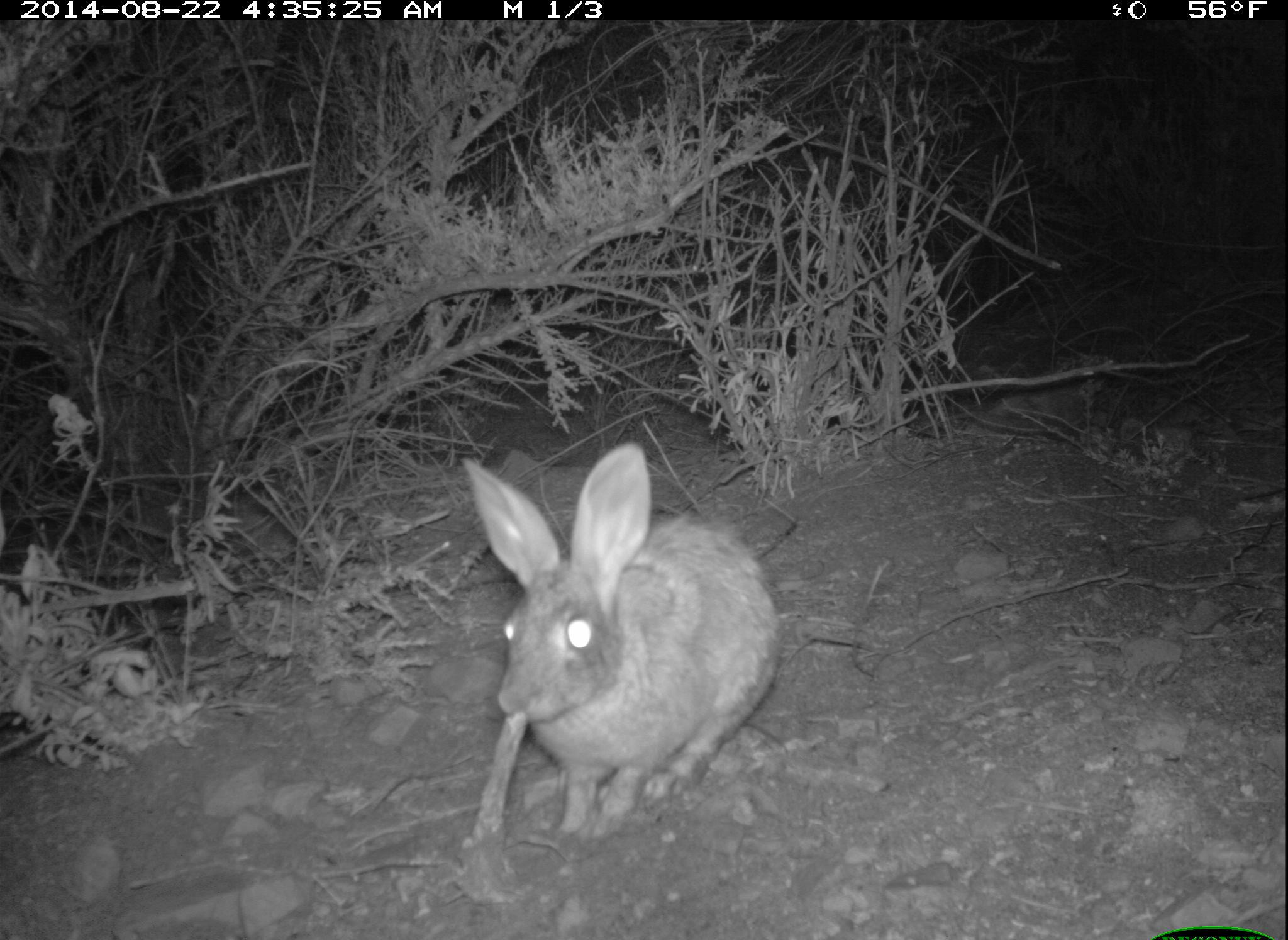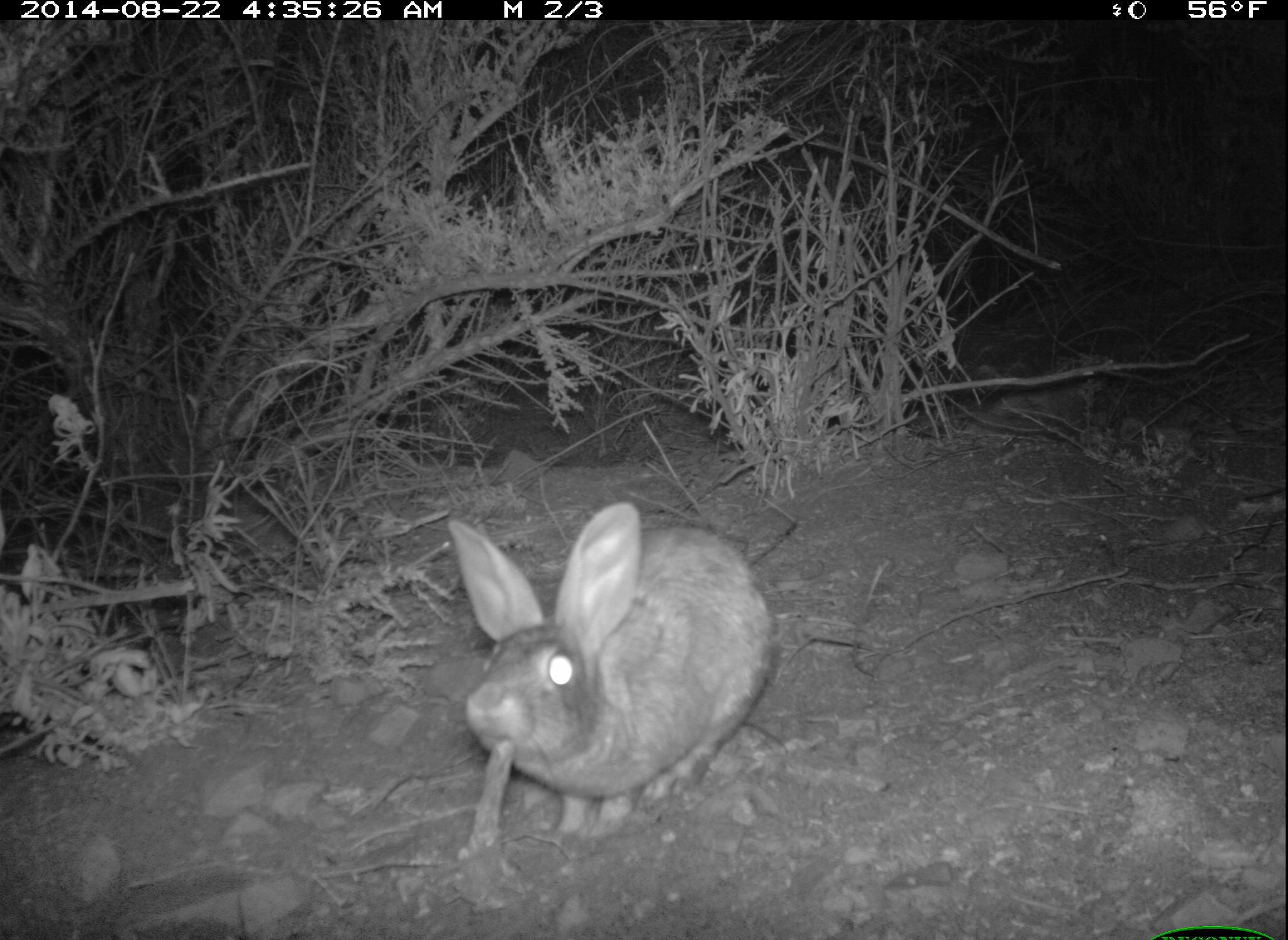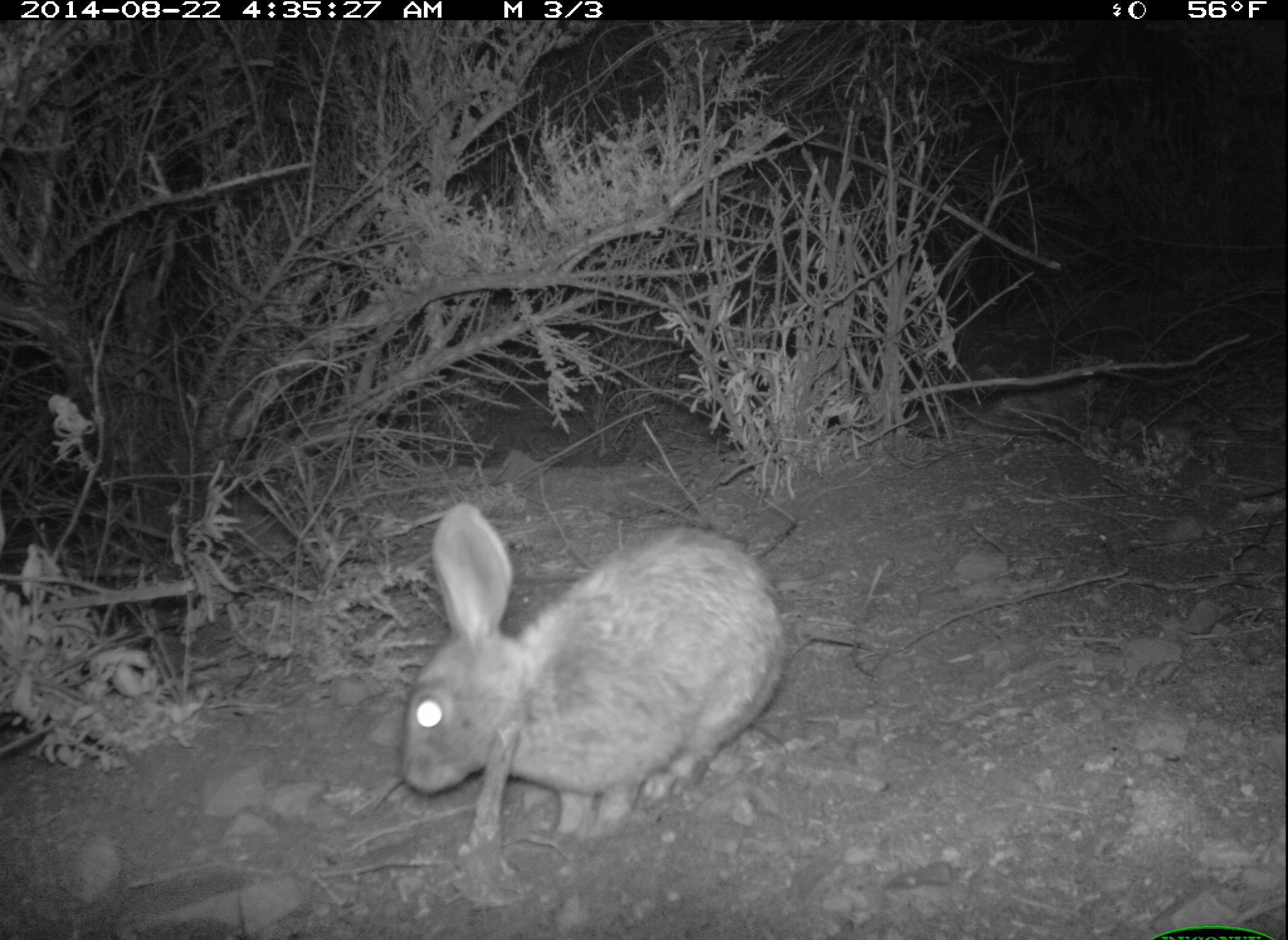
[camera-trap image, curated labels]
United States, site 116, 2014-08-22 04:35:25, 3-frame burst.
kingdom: Animalia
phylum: Chordata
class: Mammalia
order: Lagomorpha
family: Leporidae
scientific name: Leporidae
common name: rabbits and hares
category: rabbit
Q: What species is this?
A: Rabbit (rabbits and hares) (Leporidae).